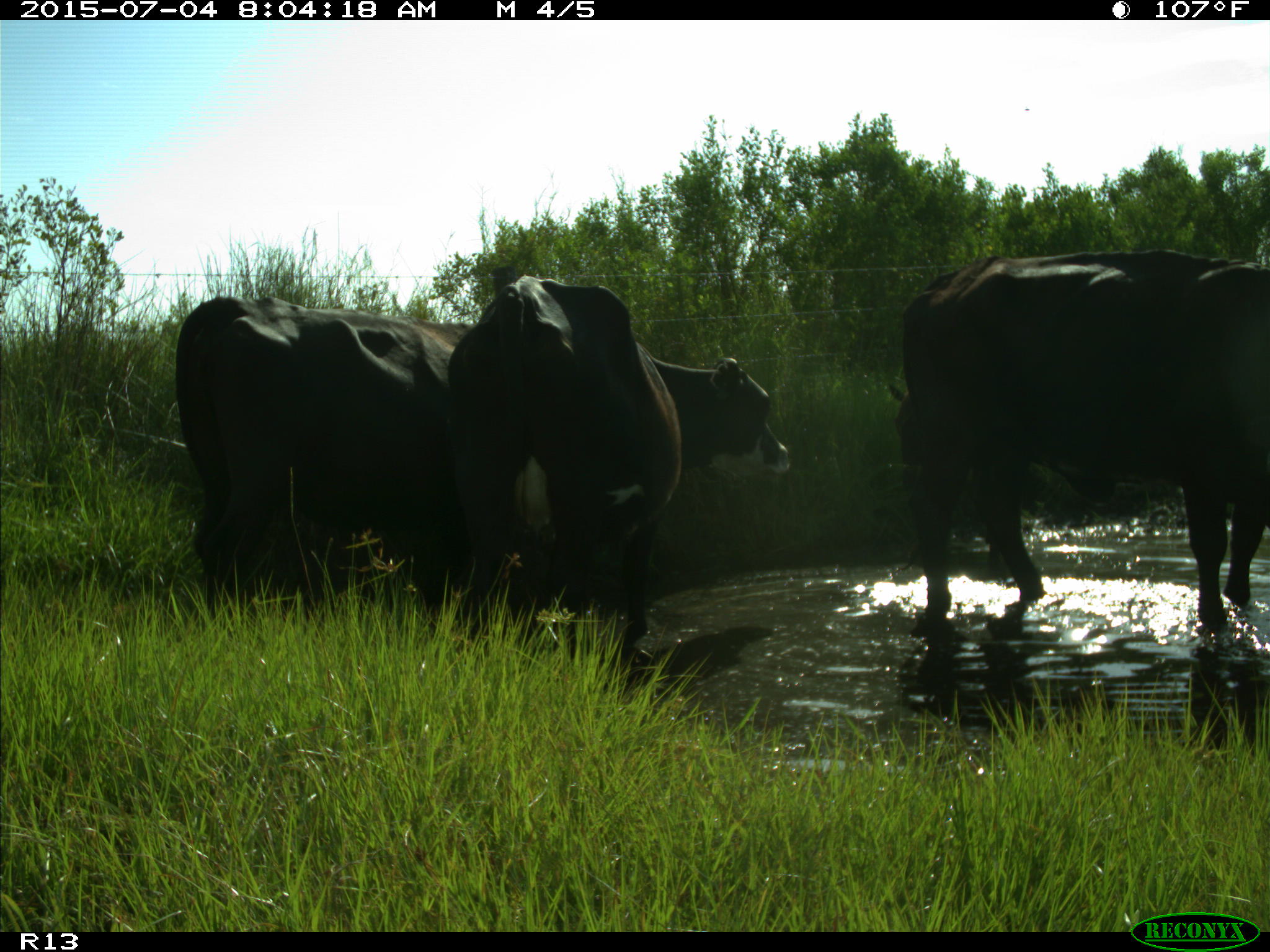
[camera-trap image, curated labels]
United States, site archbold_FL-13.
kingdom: Animalia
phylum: Chordata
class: Mammalia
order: Artiodactyla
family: Bovidae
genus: Bos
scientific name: Bos taurus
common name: domestic cow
Bos taurus (domestic cow).